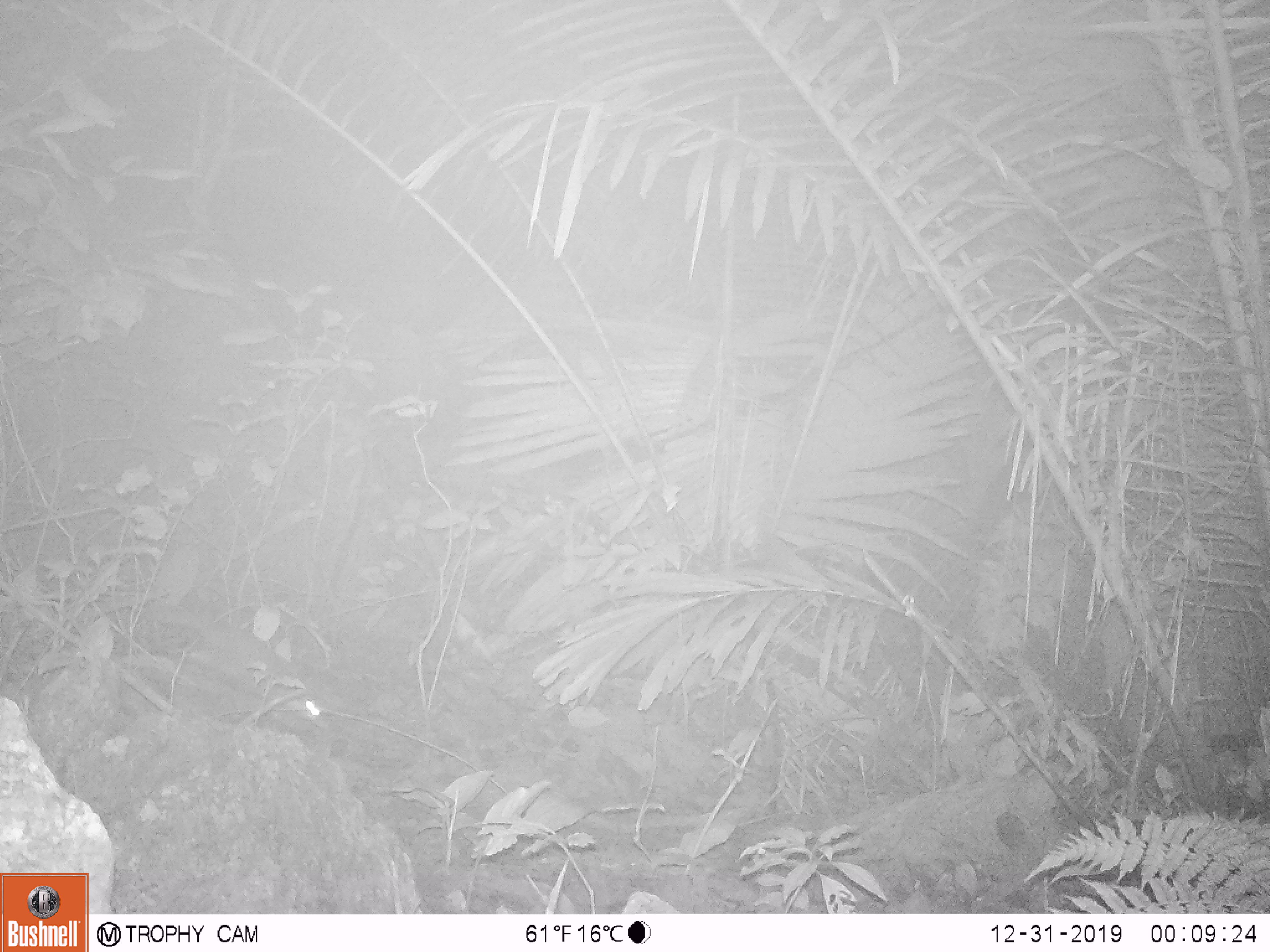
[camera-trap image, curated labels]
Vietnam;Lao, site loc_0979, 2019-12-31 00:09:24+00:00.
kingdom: Animalia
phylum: Chordata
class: Mammalia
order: Rodentia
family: Muridae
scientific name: Muridae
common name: old-world mice and rats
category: unidentified murid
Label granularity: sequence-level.